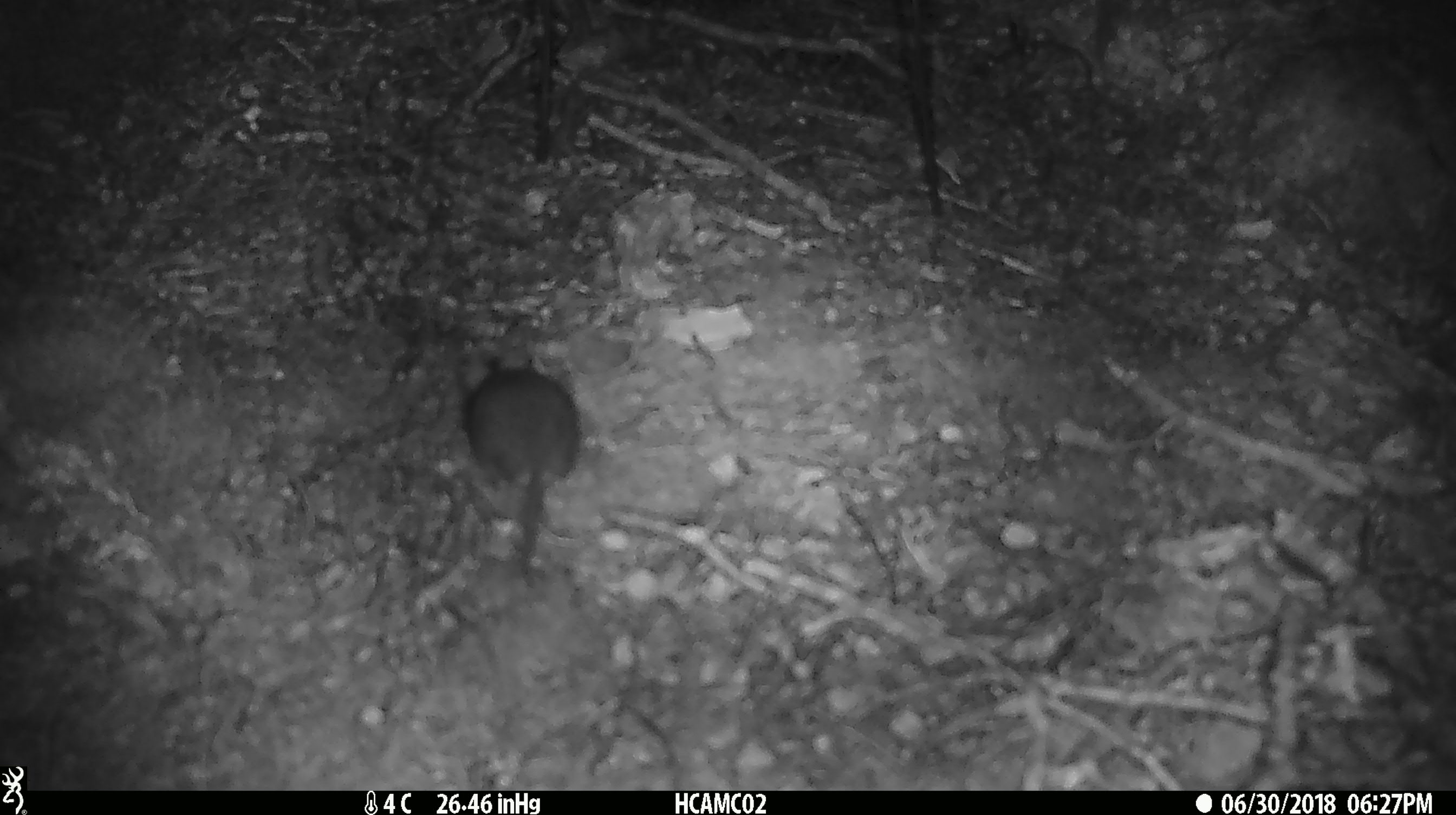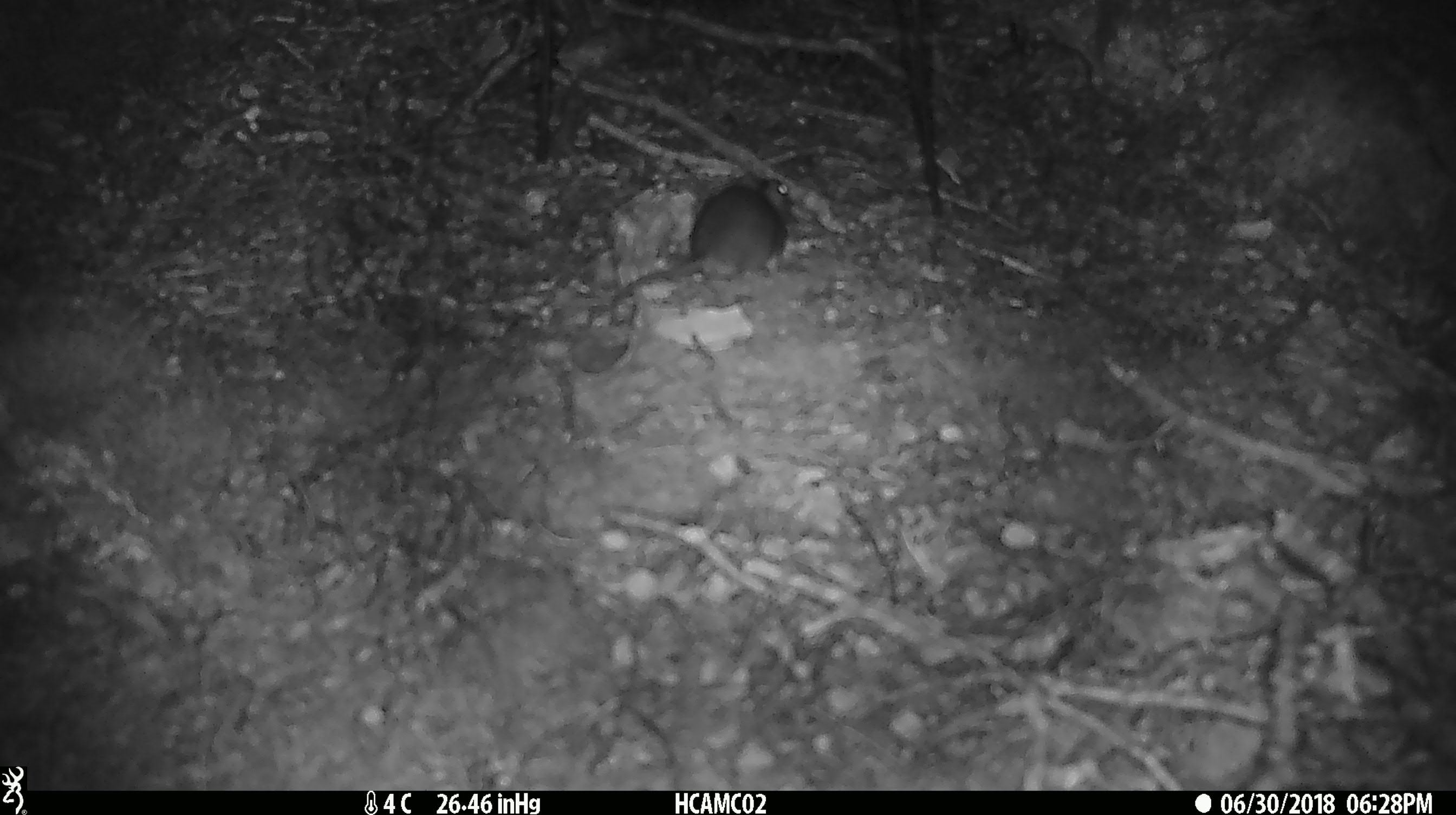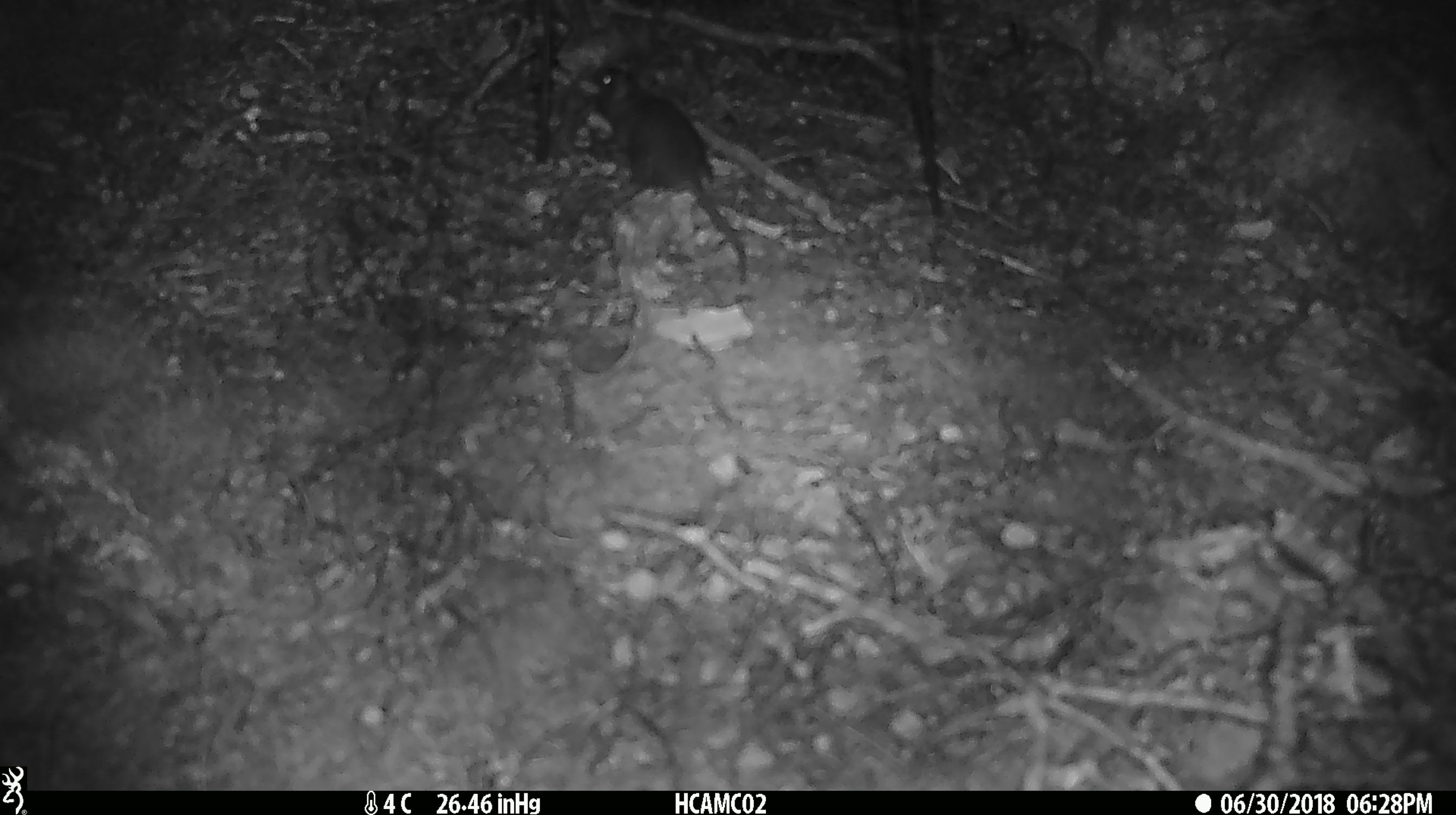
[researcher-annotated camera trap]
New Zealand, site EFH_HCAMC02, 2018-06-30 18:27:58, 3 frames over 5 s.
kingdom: Animalia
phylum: Chordata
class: Mammalia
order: Rodentia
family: Muridae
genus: Mus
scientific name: Mus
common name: mouse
Mouse (Mus).